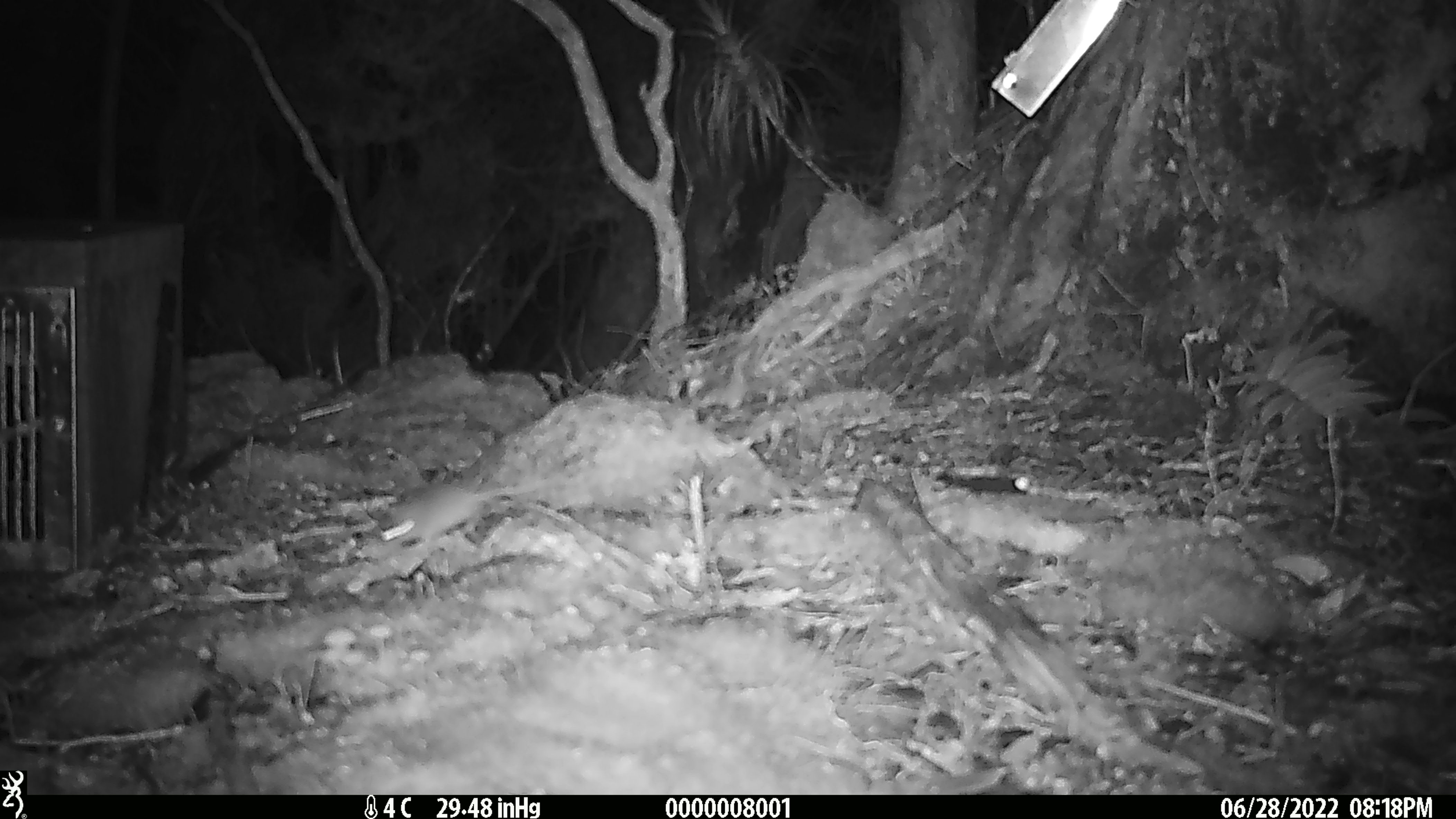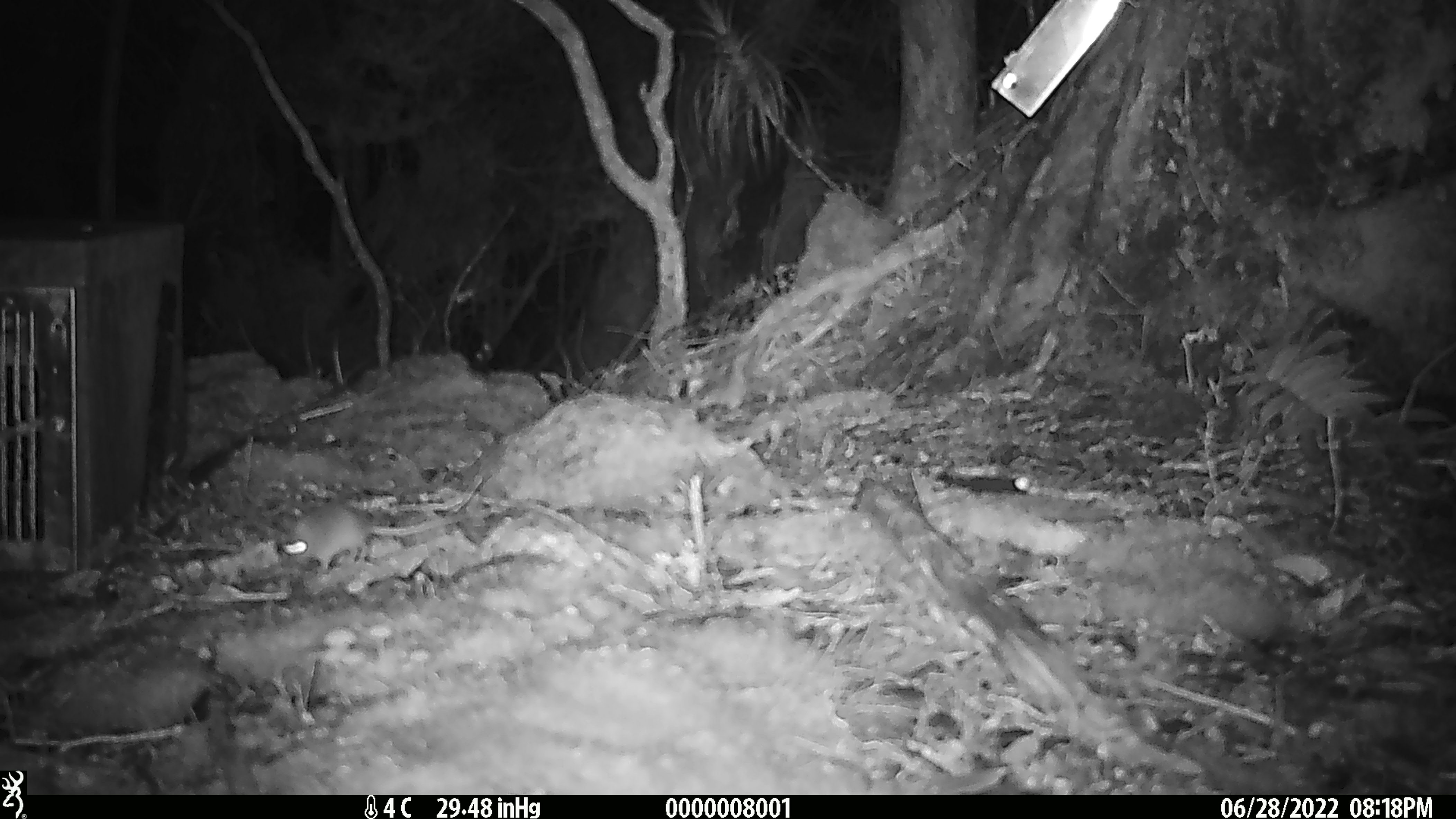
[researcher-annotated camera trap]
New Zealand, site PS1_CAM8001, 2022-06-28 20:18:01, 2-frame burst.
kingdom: Animalia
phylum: Chordata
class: Mammalia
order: Rodentia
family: Muridae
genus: Mus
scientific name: Mus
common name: mouse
Mouse (Mus).